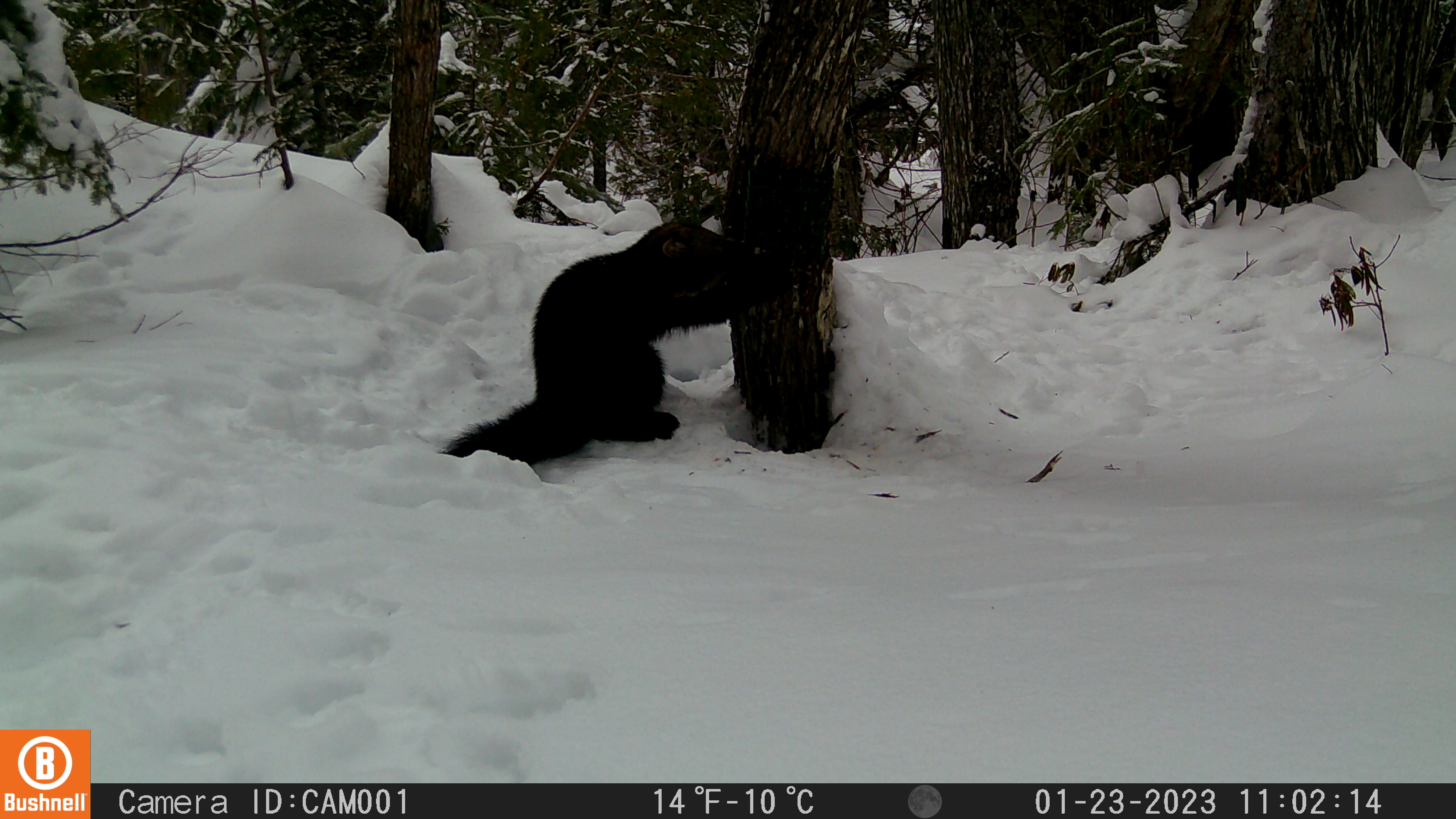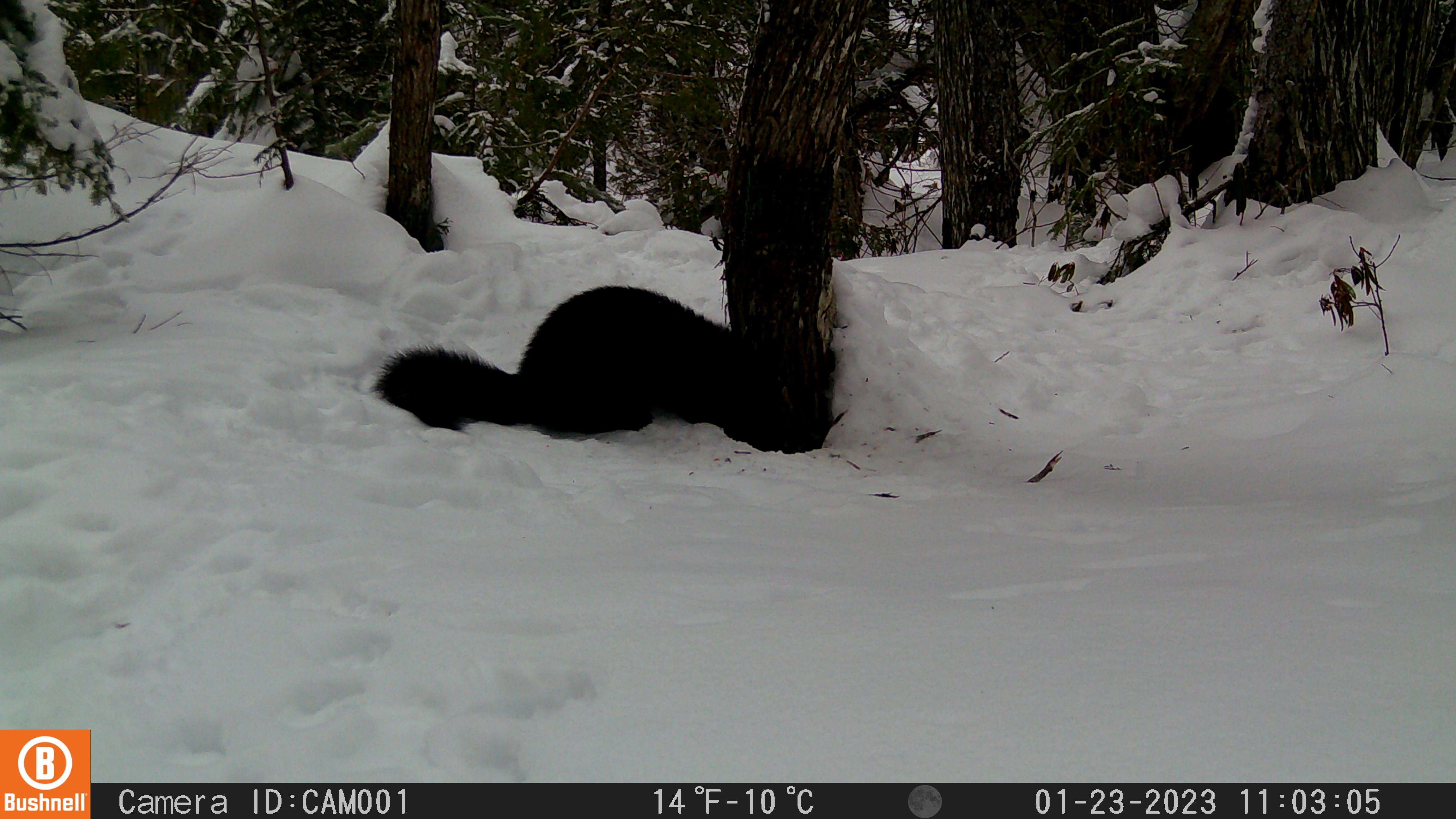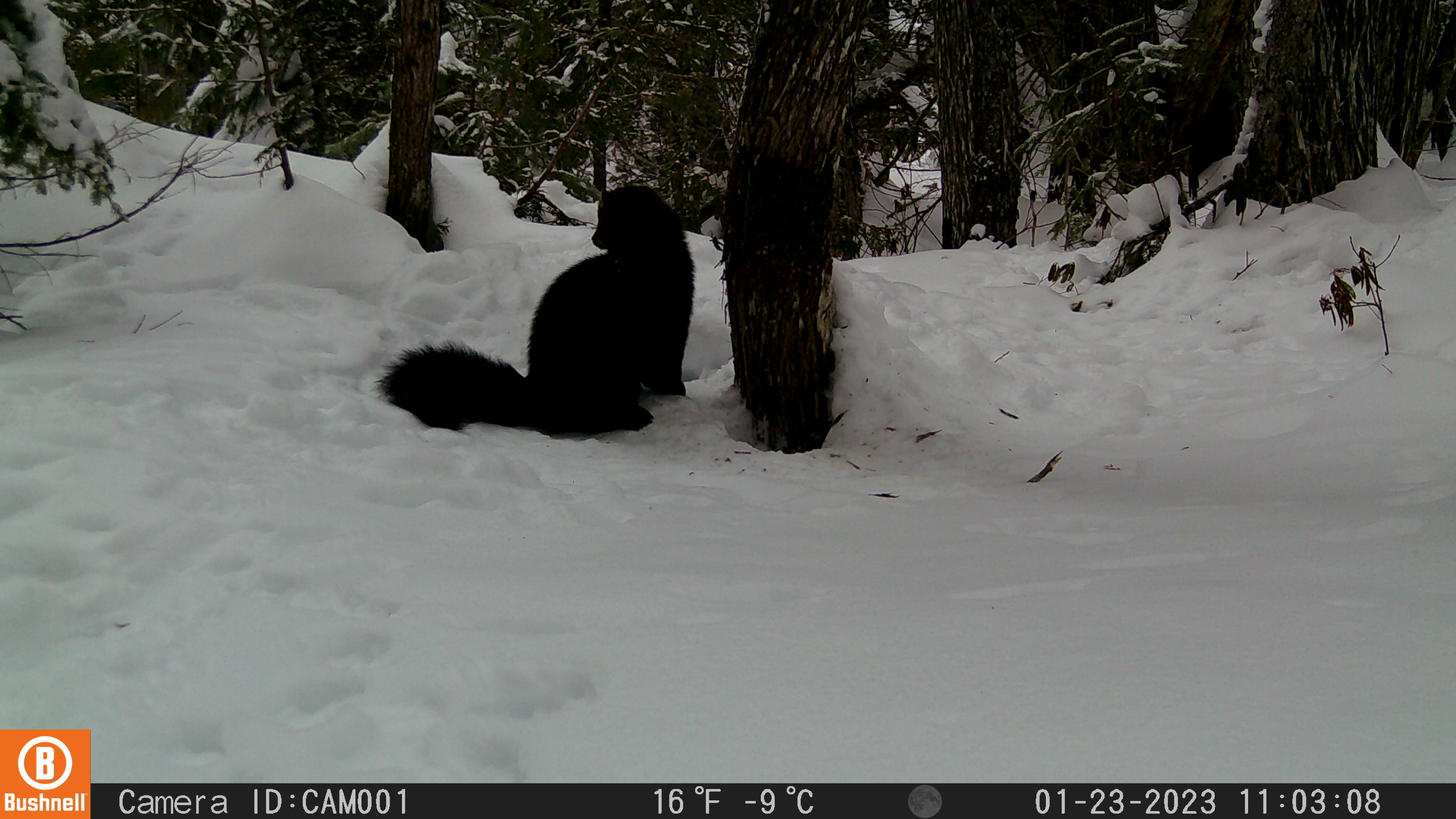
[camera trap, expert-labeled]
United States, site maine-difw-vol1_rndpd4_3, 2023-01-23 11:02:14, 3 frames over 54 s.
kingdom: Animalia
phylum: Chordata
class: Mammalia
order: Carnivora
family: Mustelidae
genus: Pekania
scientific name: Pekania pennanti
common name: fisher